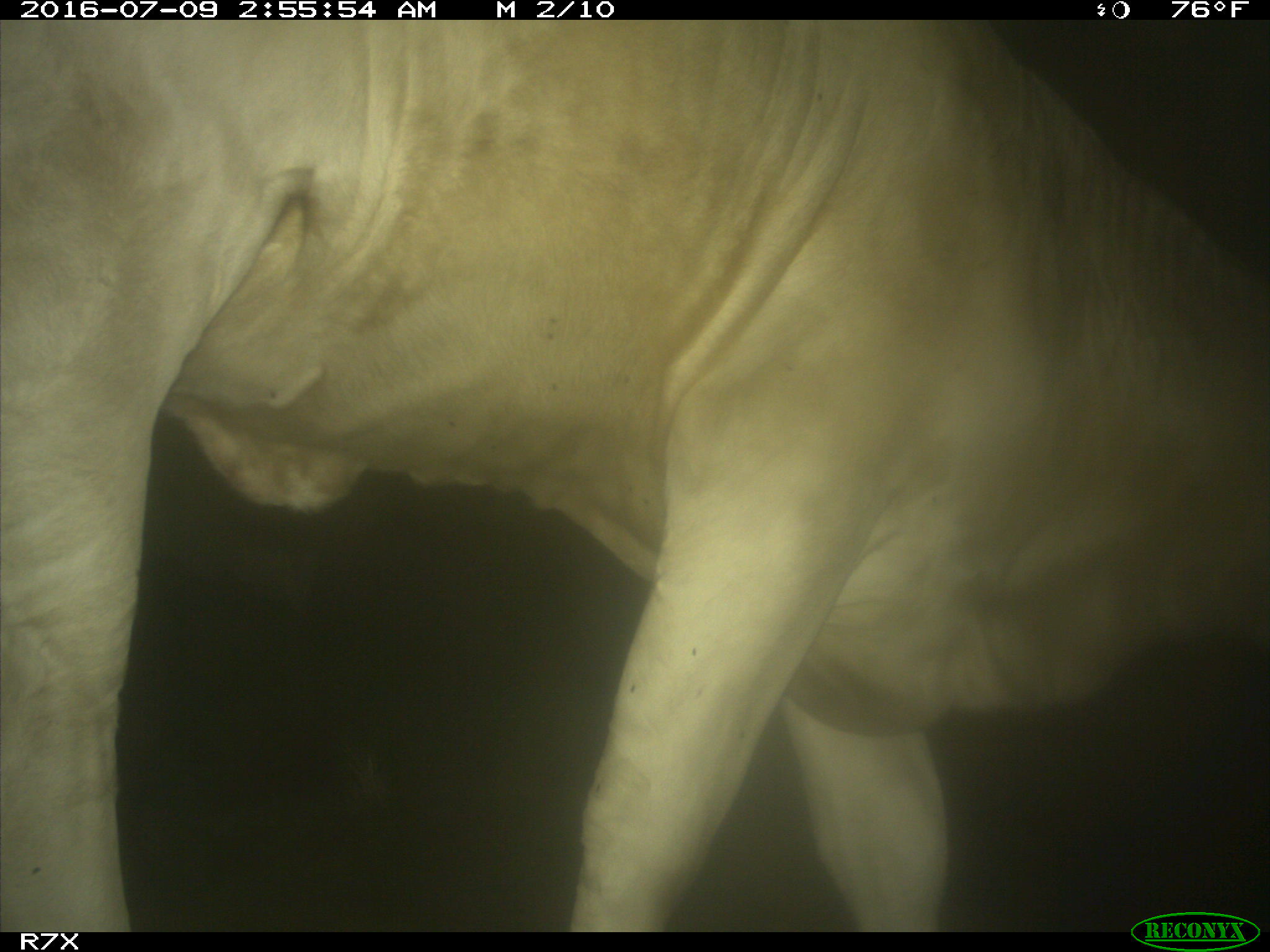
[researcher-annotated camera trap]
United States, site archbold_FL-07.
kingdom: Animalia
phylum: Chordata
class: Mammalia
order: Artiodactyla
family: Bovidae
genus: Bos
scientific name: Bos taurus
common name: domestic cow